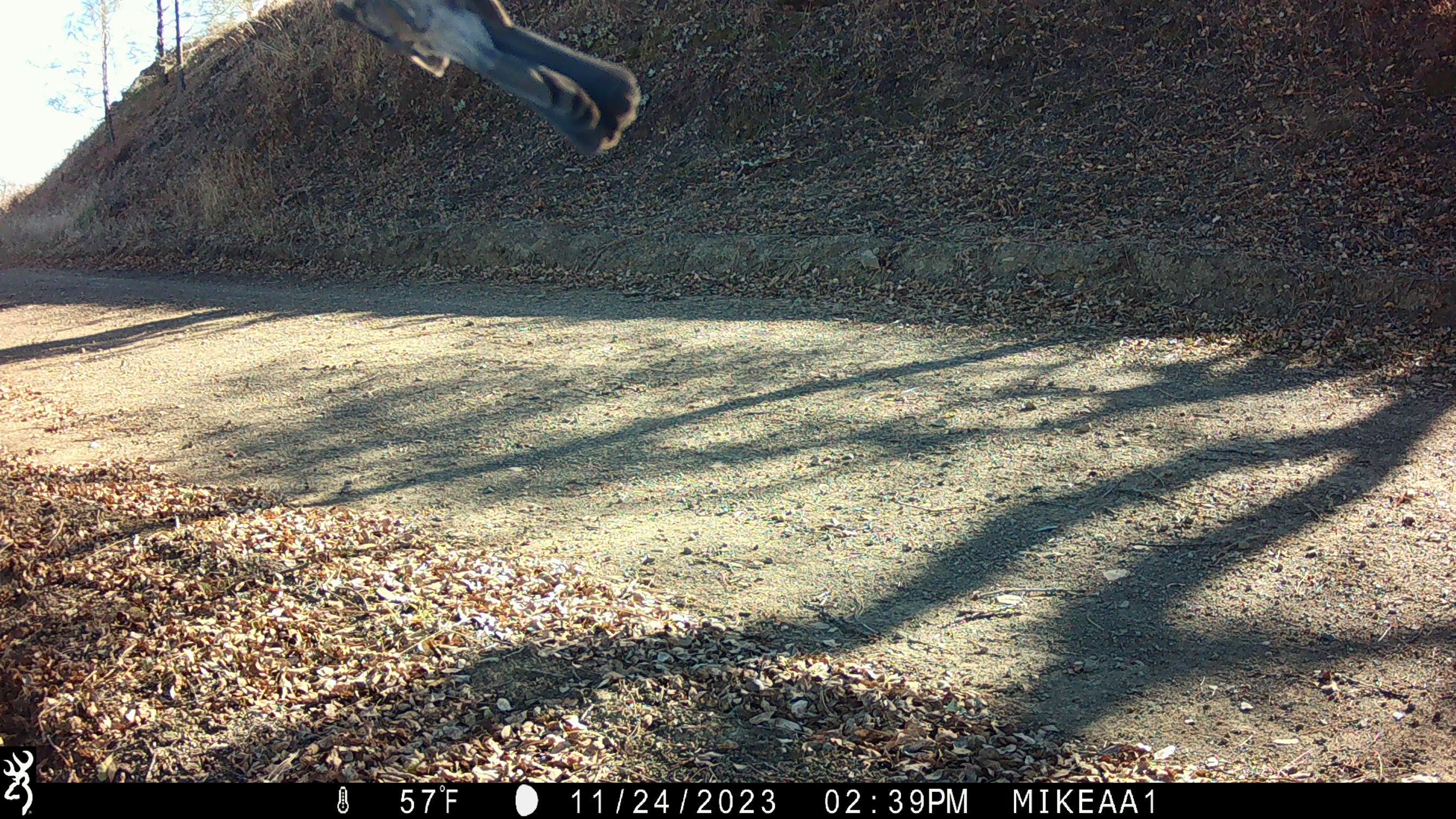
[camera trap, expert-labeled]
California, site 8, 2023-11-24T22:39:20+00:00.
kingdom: Animalia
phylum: Chordata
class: Aves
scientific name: Aves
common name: bird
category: unknown bird